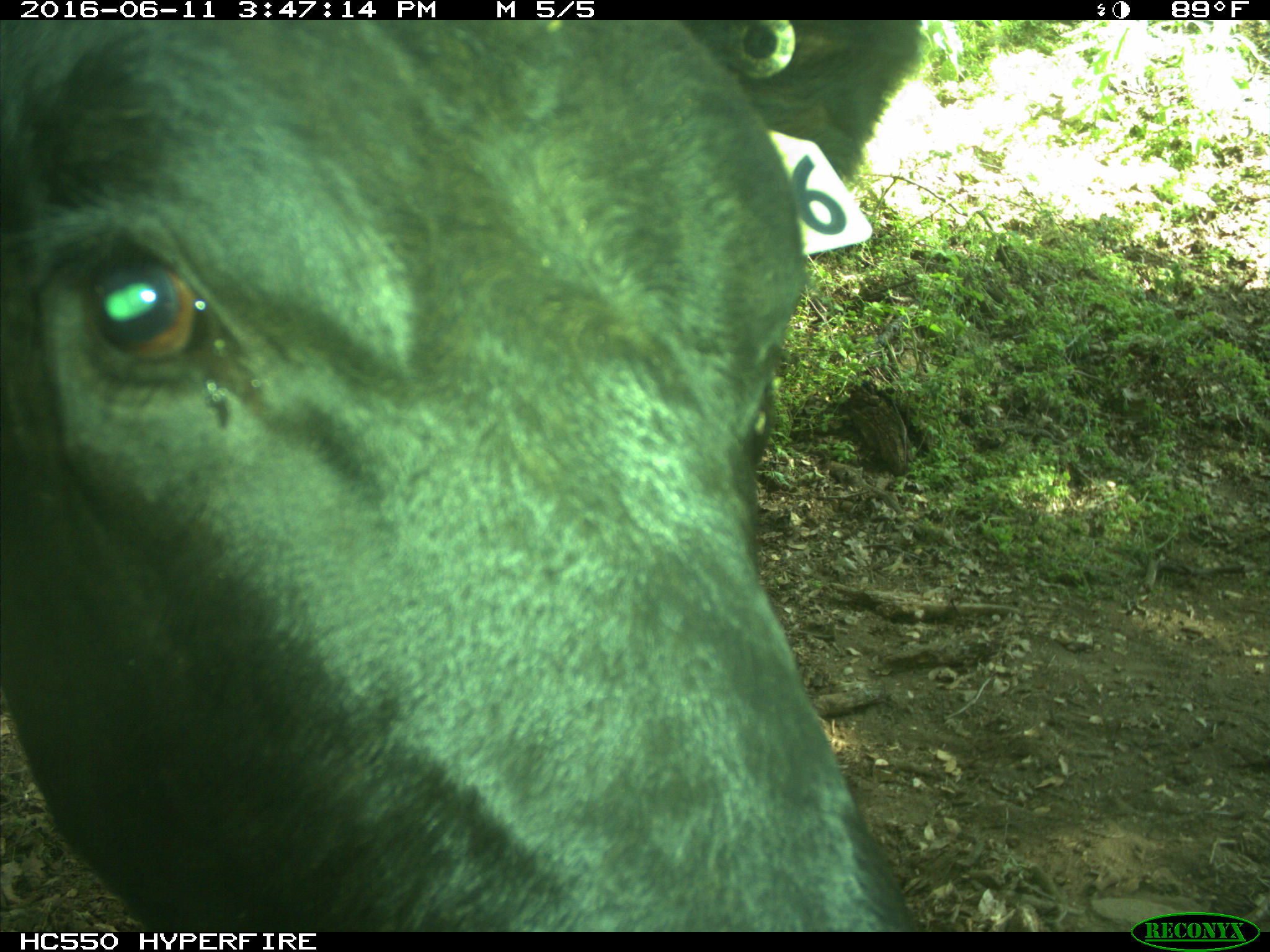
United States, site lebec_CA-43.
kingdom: Animalia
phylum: Chordata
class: Mammalia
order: Artiodactyla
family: Bovidae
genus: Bos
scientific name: Bos taurus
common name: domestic cow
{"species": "Bos taurus (domestic cow)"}